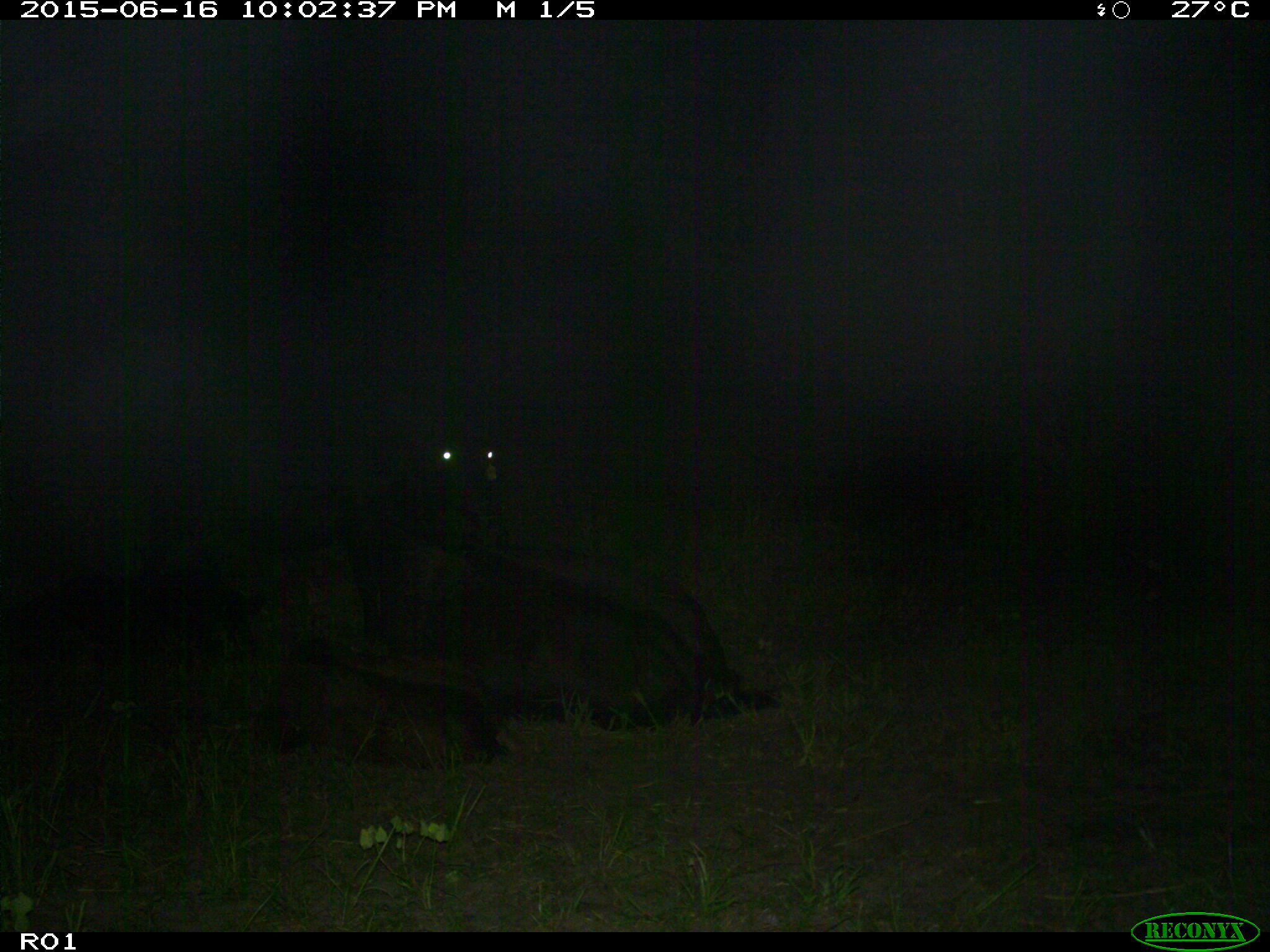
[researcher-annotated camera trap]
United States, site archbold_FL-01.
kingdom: Animalia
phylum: Chordata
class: Mammalia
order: Artiodactyla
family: Bovidae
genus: Bos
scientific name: Bos taurus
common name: domestic cow